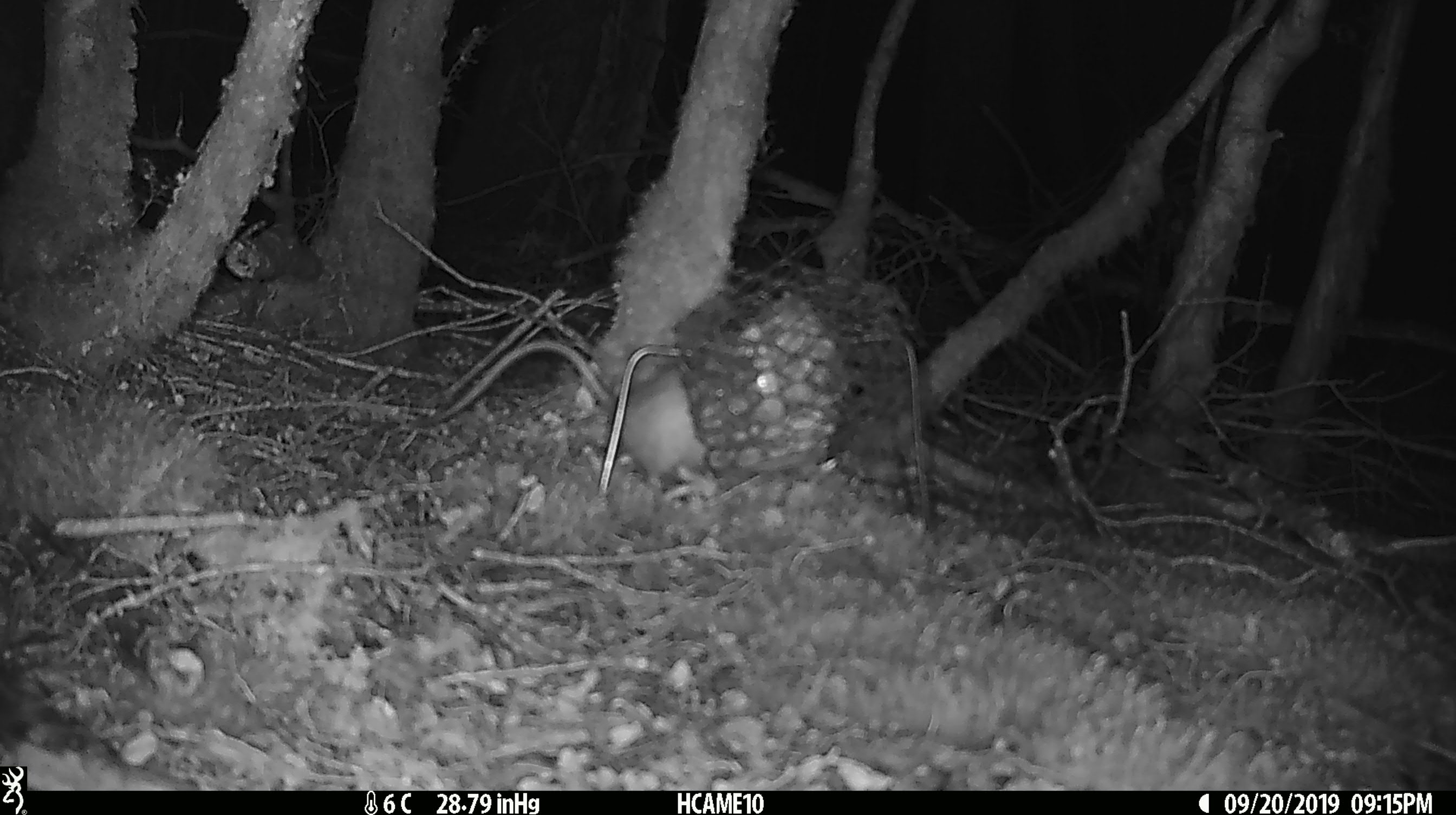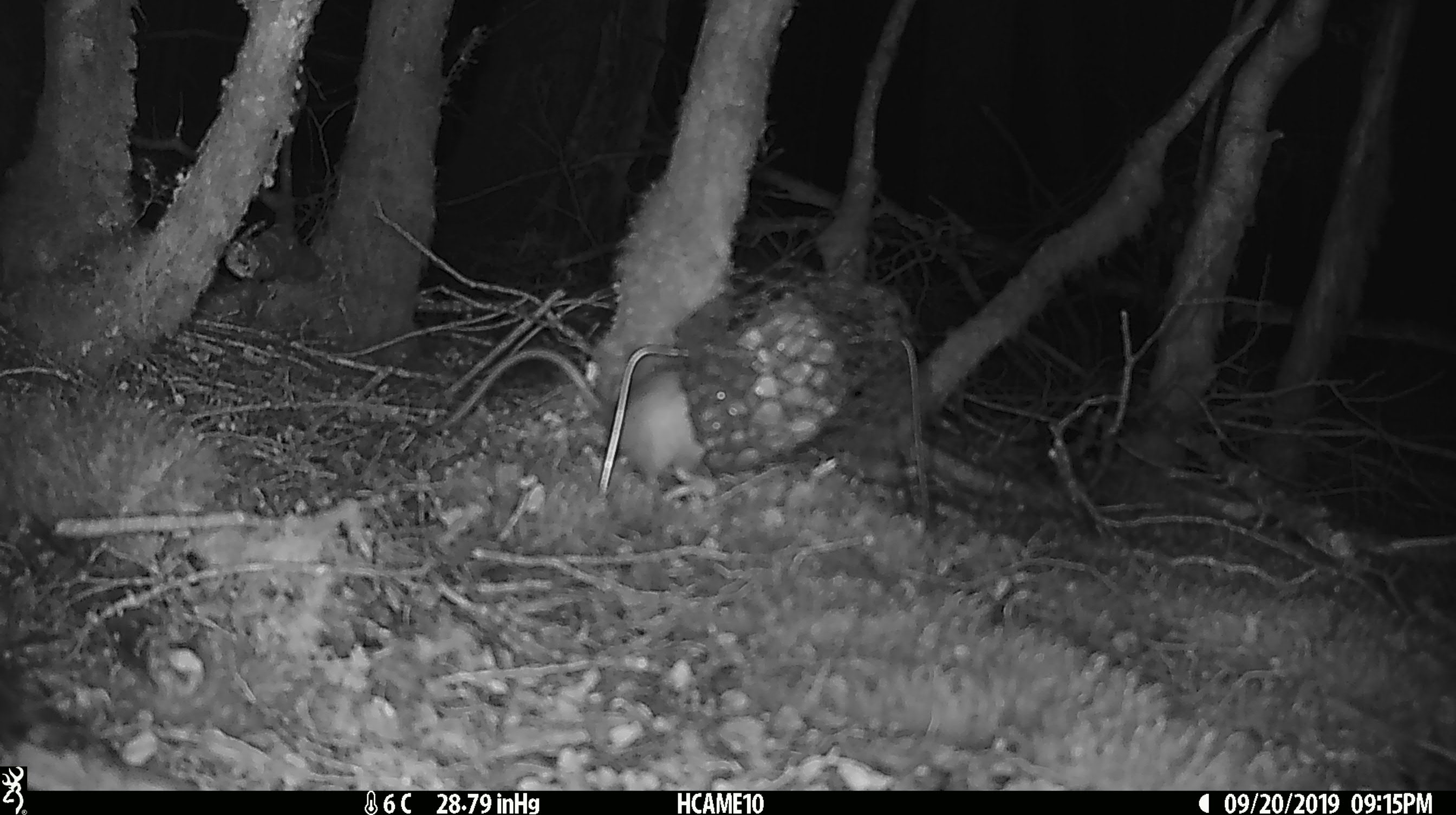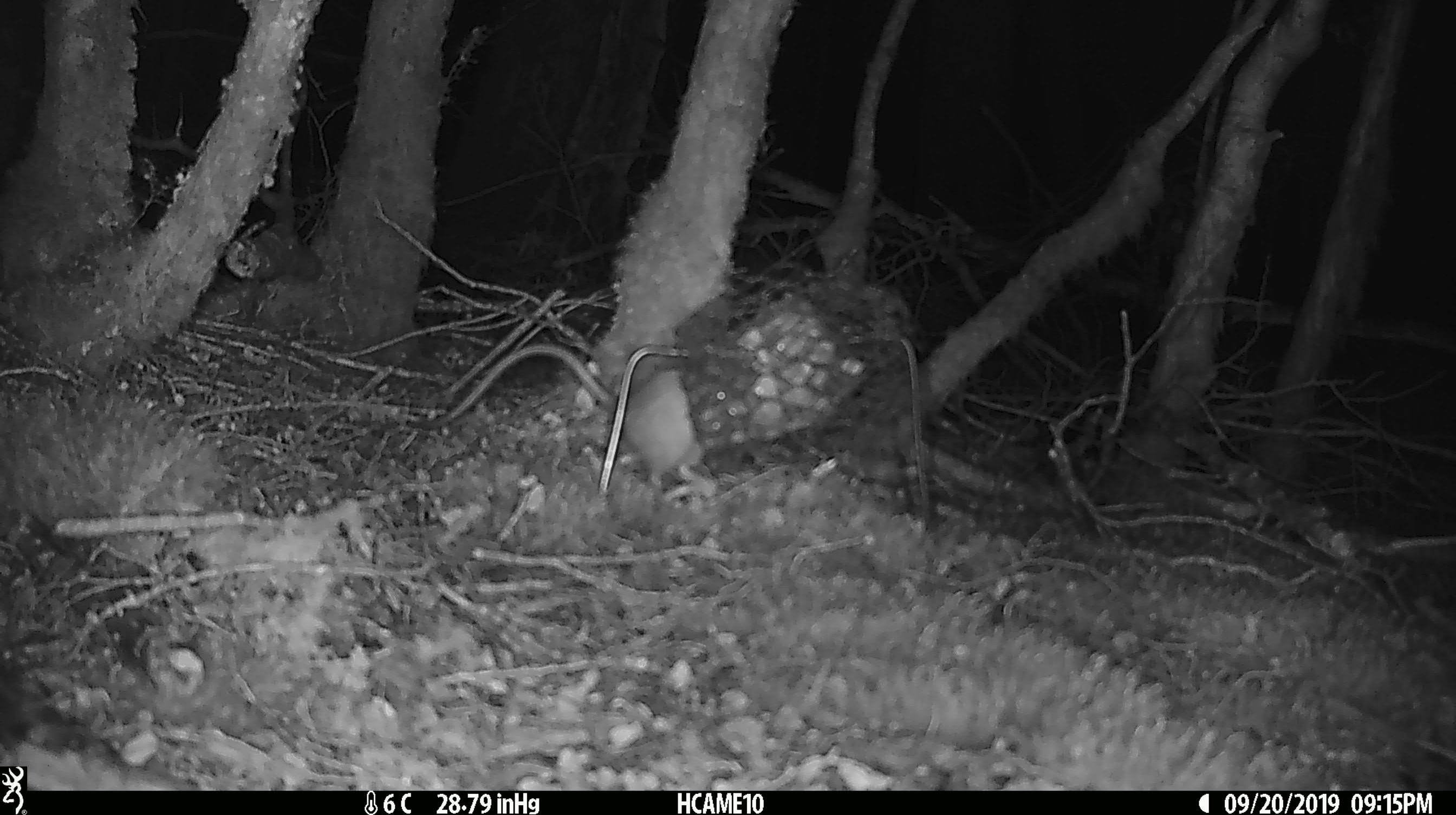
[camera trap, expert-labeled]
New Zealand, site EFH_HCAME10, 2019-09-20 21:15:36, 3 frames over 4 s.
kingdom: Animalia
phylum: Chordata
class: Mammalia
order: Rodentia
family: Muridae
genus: Rattus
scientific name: Rattus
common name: rat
Rat (Rattus).